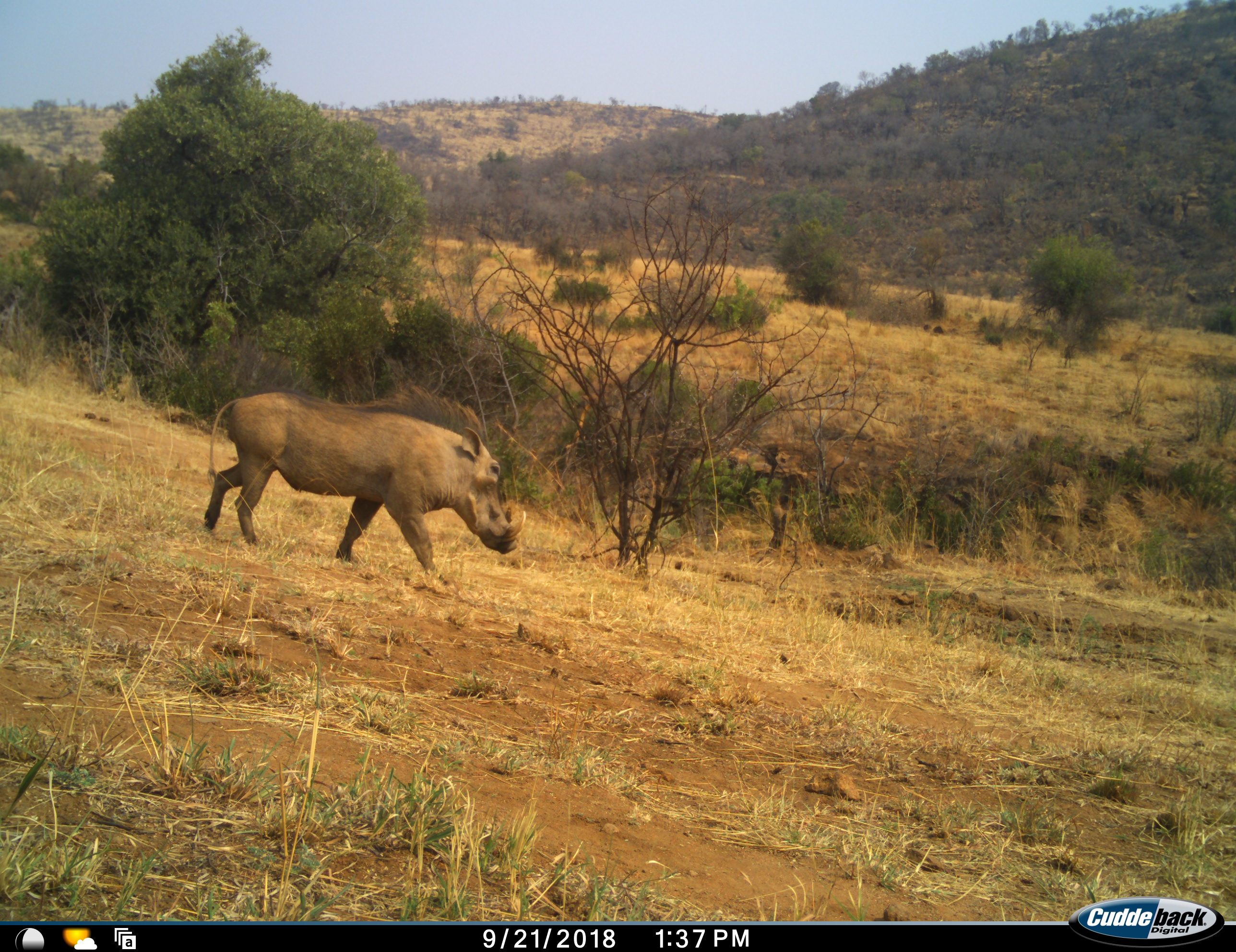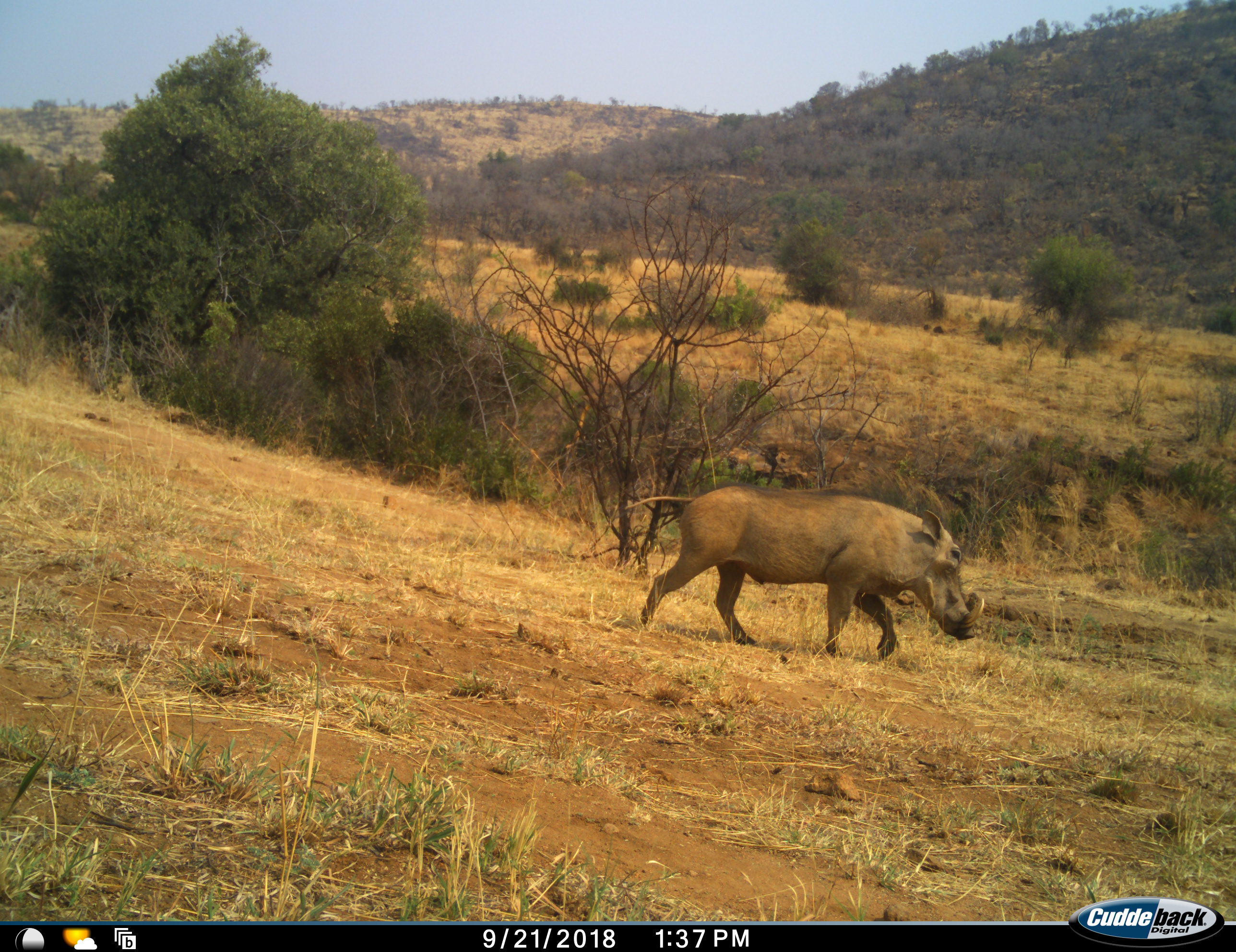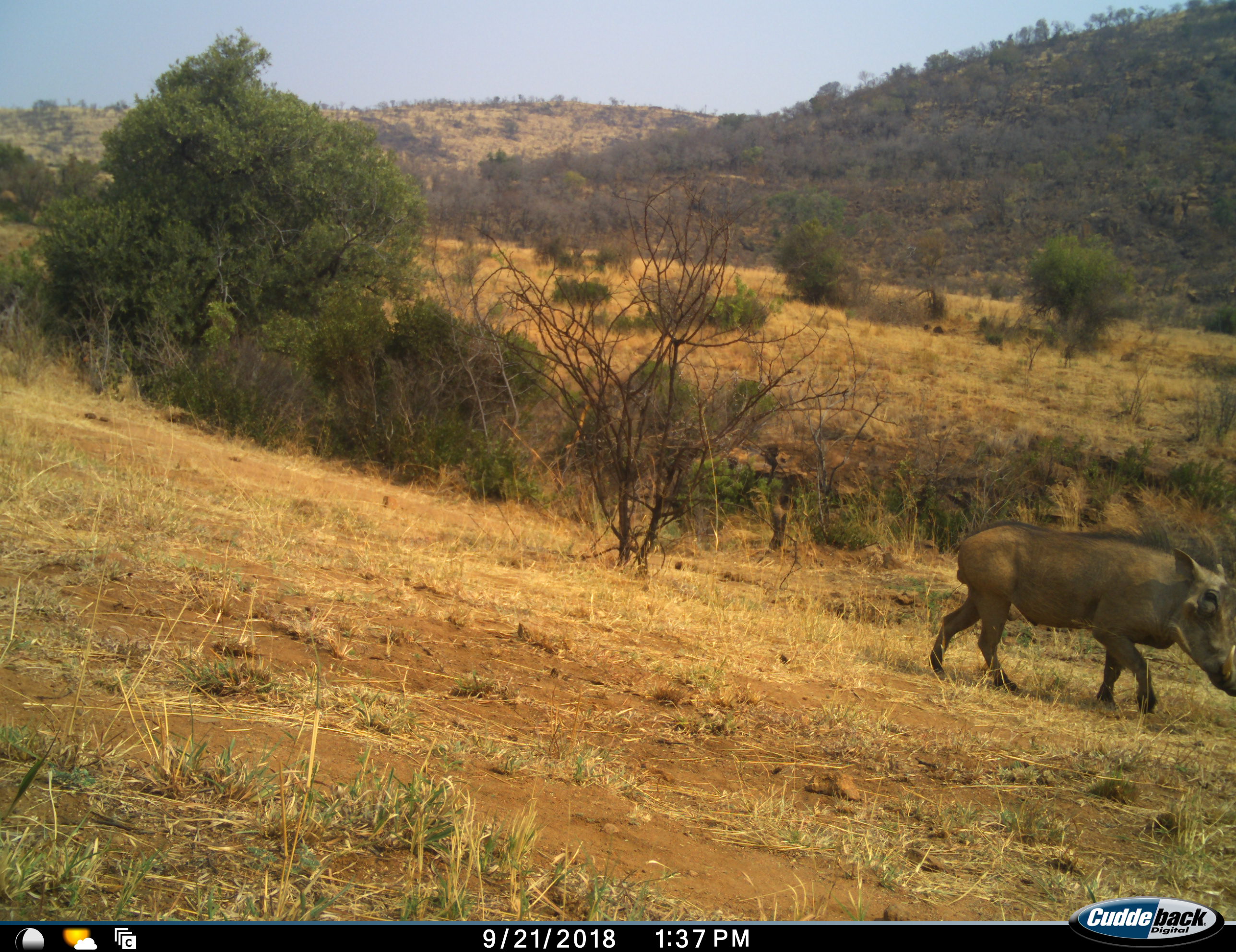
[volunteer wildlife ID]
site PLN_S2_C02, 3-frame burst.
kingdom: Animalia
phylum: Chordata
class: Mammalia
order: Artiodactyla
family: Suidae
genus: Phacochoerus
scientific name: Phacochoerus africanus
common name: warthog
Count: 1.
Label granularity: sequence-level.